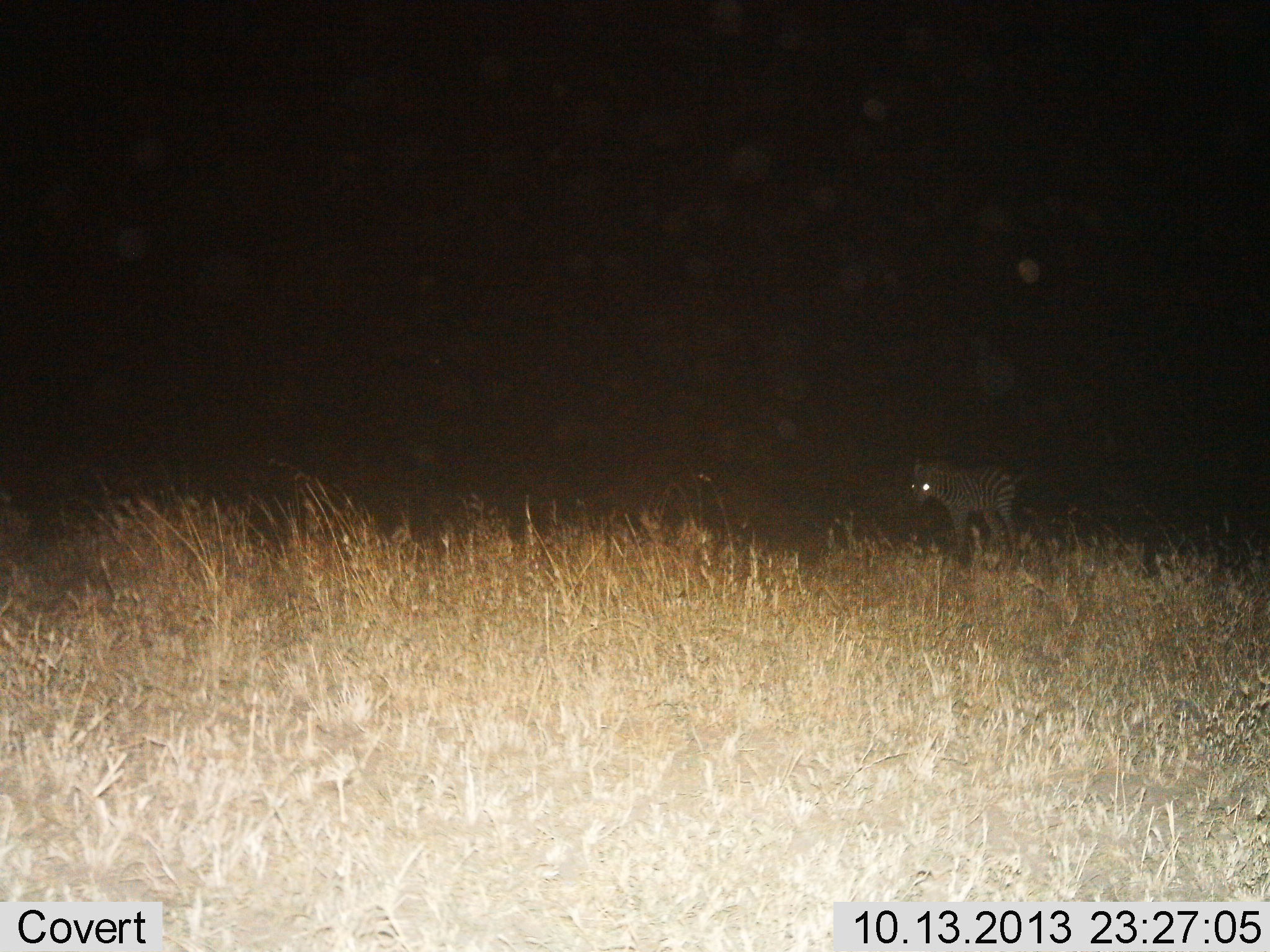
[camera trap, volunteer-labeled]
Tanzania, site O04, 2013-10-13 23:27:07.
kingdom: Animalia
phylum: Chordata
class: Mammalia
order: Perissodactyla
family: Equidae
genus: Equus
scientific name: Equus quagga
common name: plains zebra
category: zebra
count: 1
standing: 100%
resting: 0%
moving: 0%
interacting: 0%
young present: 13%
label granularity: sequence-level